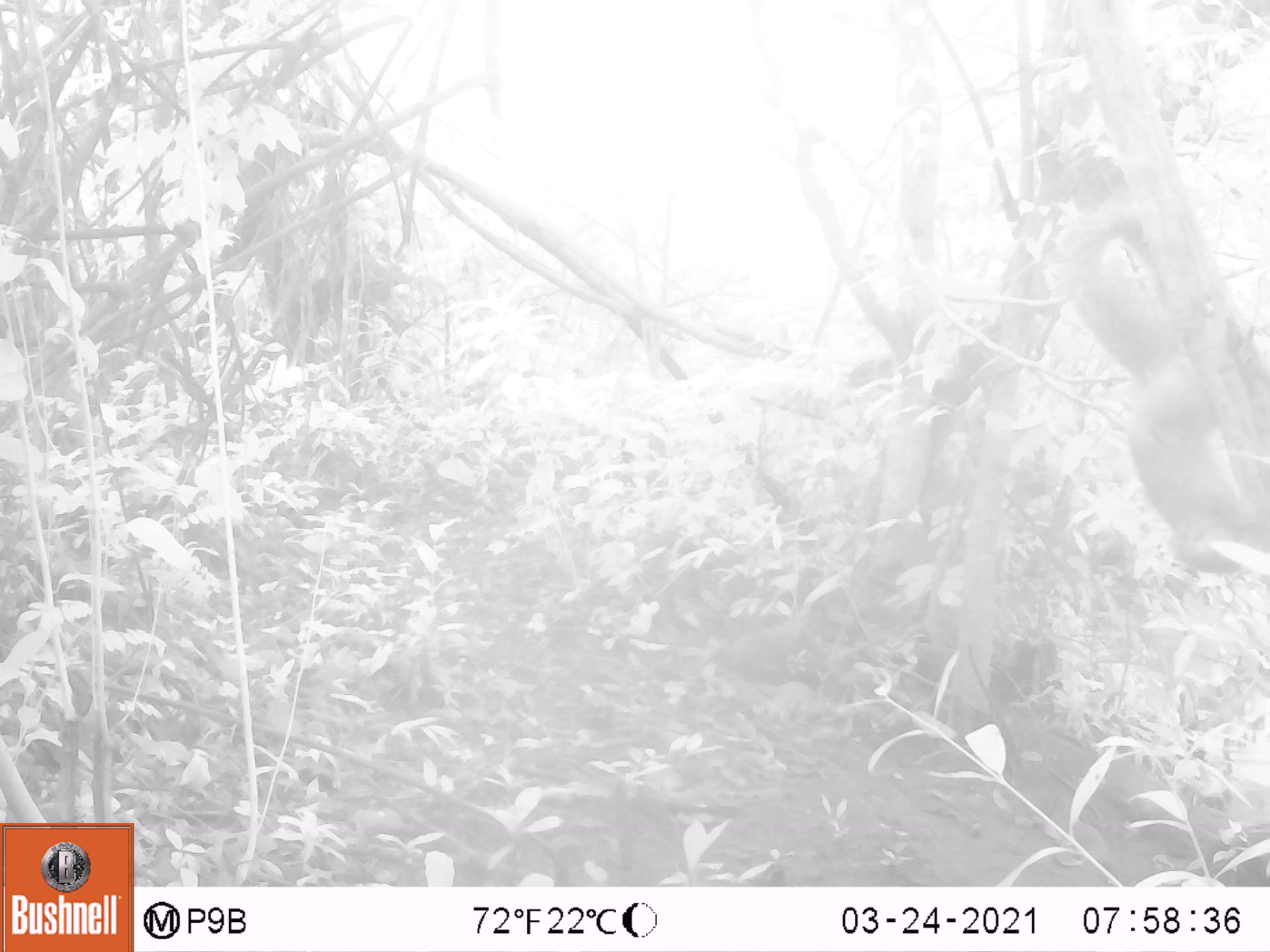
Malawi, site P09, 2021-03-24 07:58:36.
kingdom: Animalia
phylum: Chordata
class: Mammalia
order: Rodentia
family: Sciuridae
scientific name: Sciuridae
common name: squirrel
Squirrel (Sciuridae), count 1.